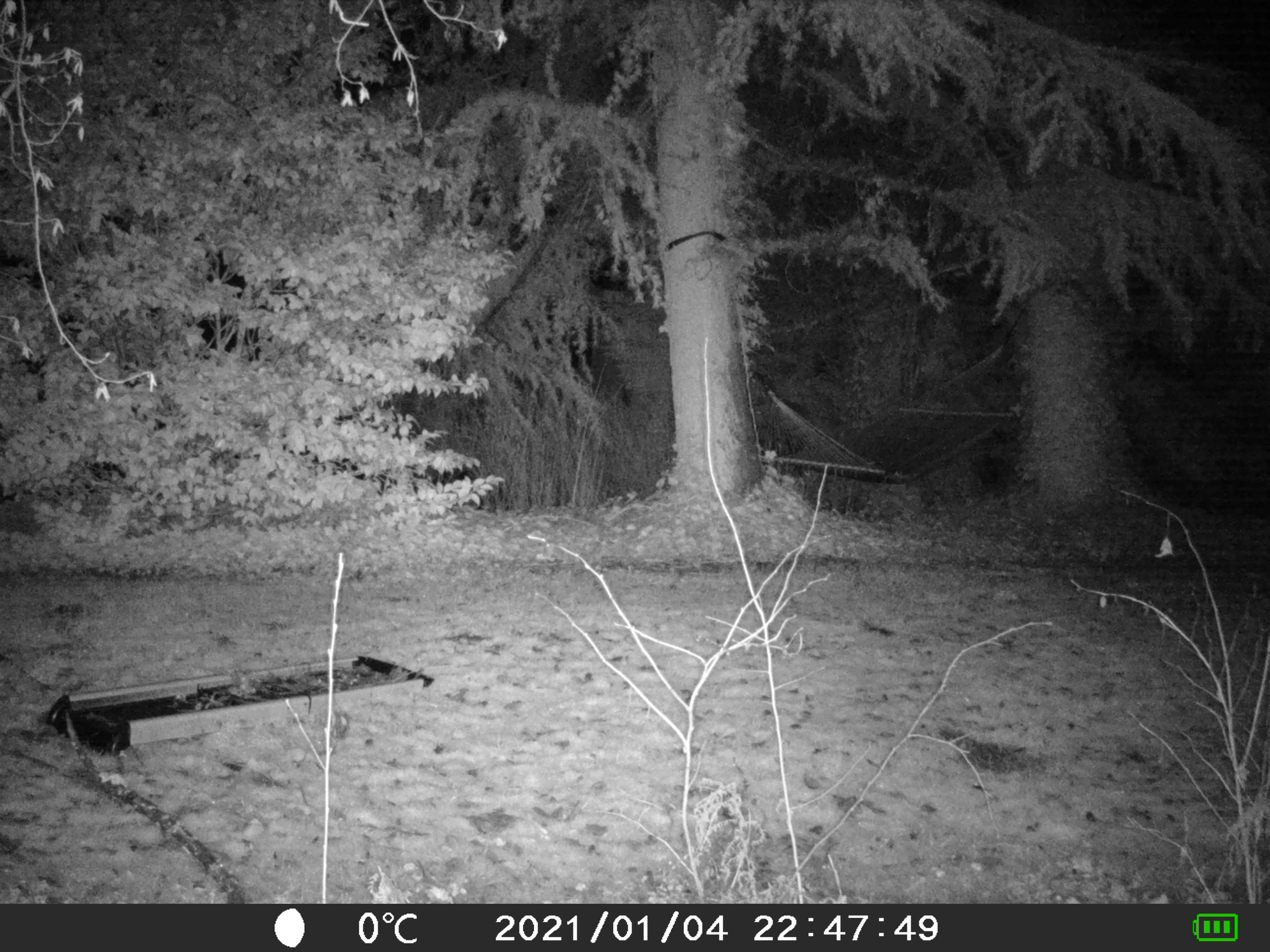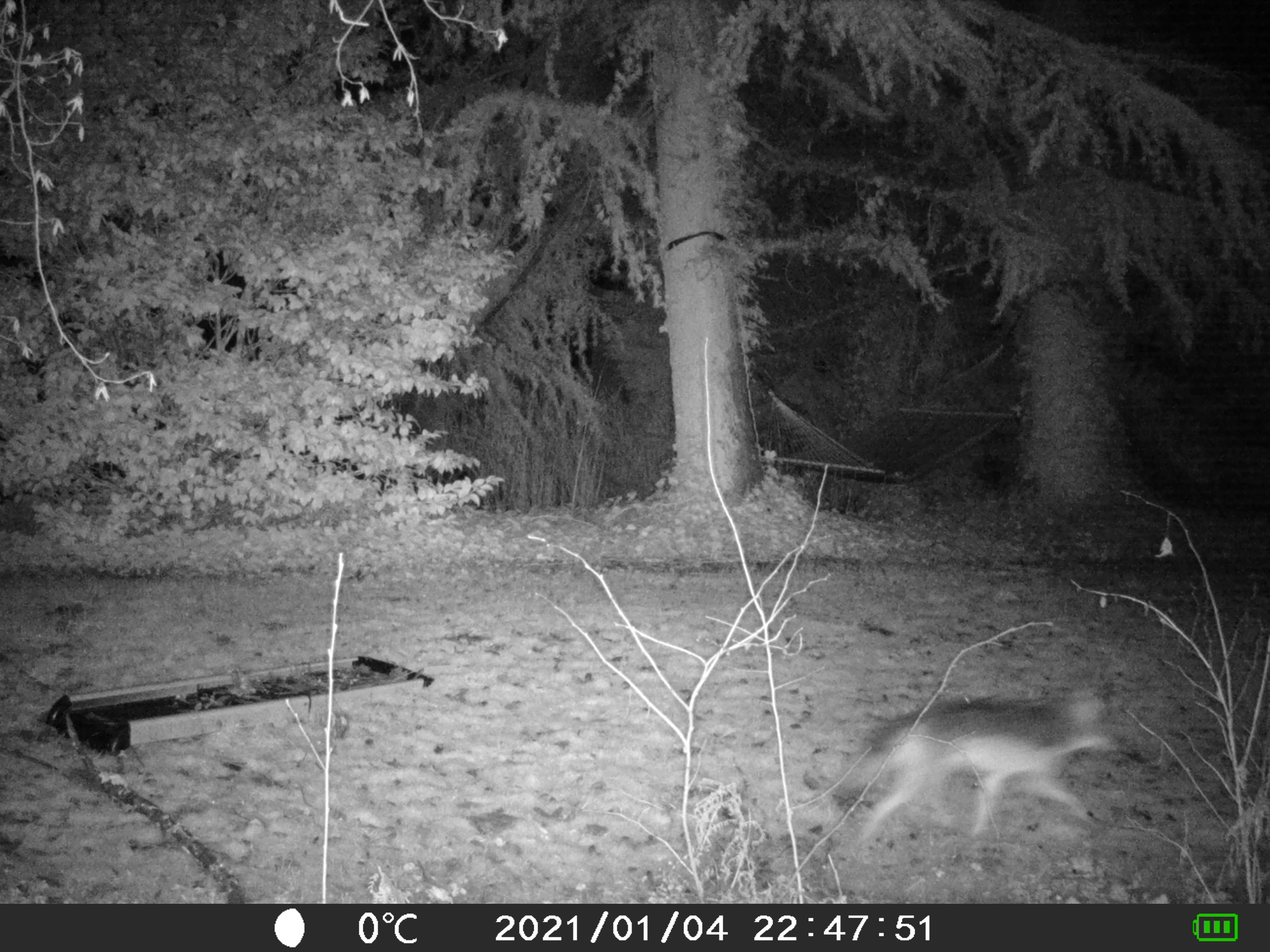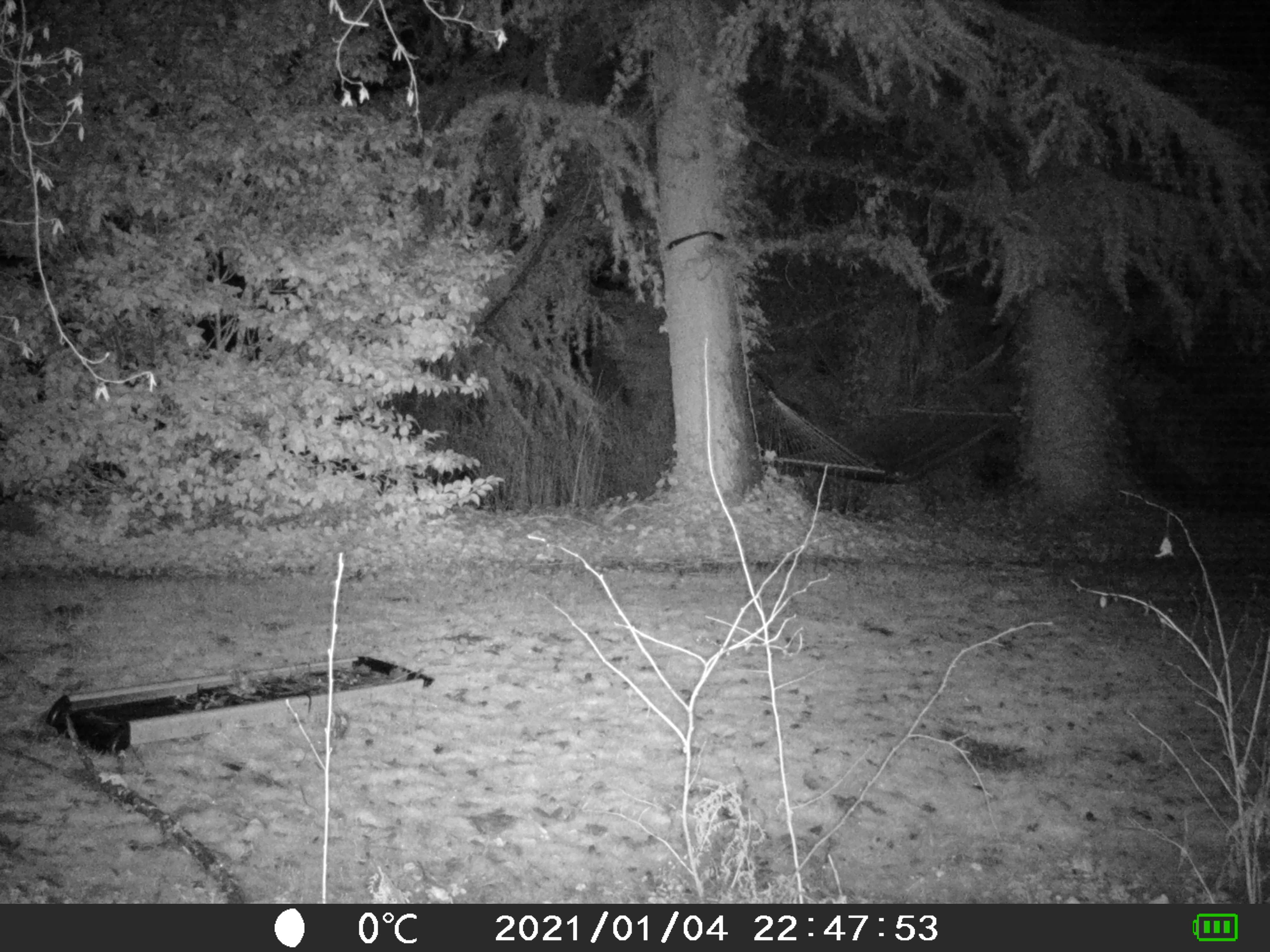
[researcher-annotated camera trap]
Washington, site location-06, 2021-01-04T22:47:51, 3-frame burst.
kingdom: Animalia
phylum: Chordata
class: Mammalia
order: Carnivora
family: Canidae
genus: Canis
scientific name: Canis latrans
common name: coyote